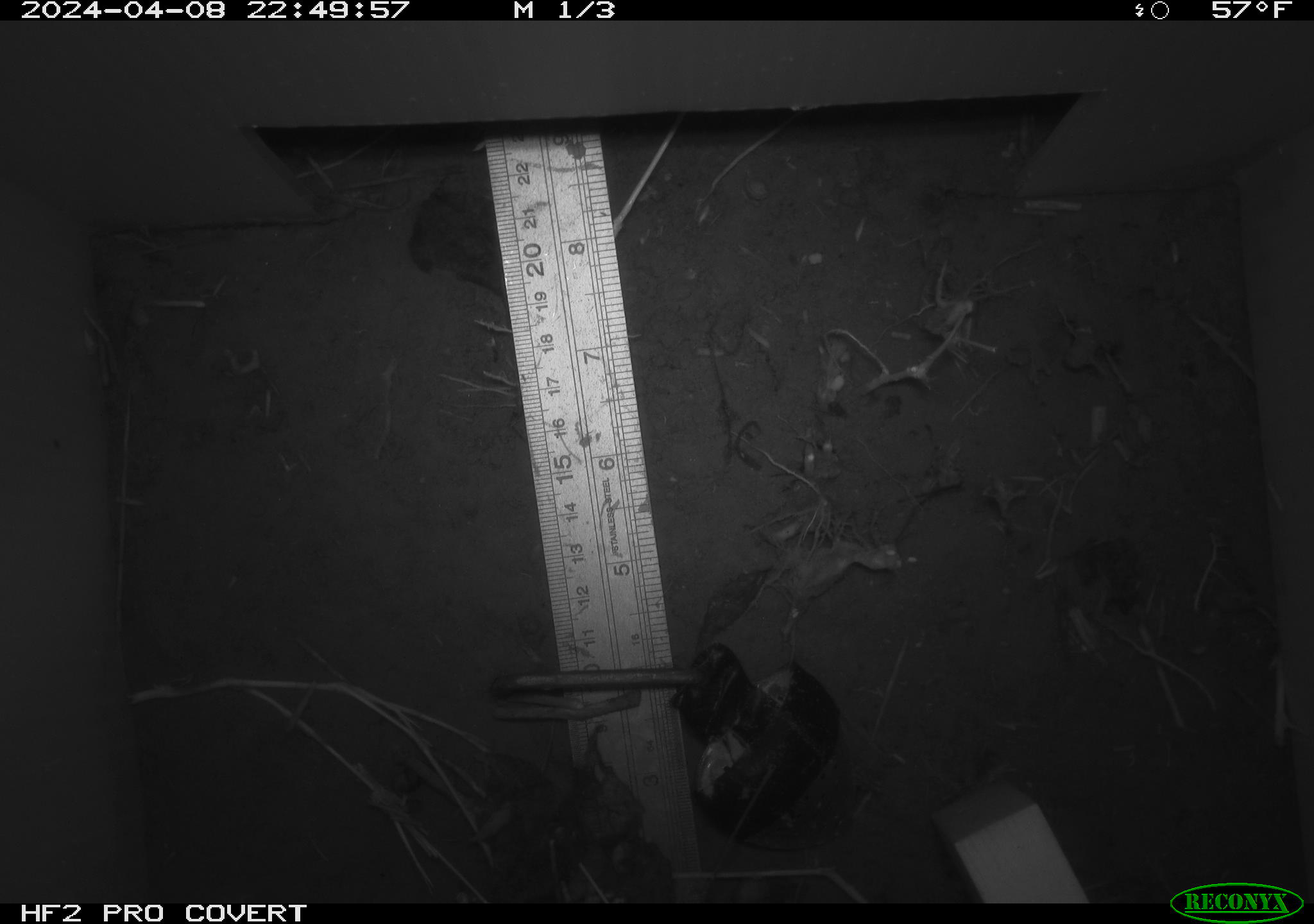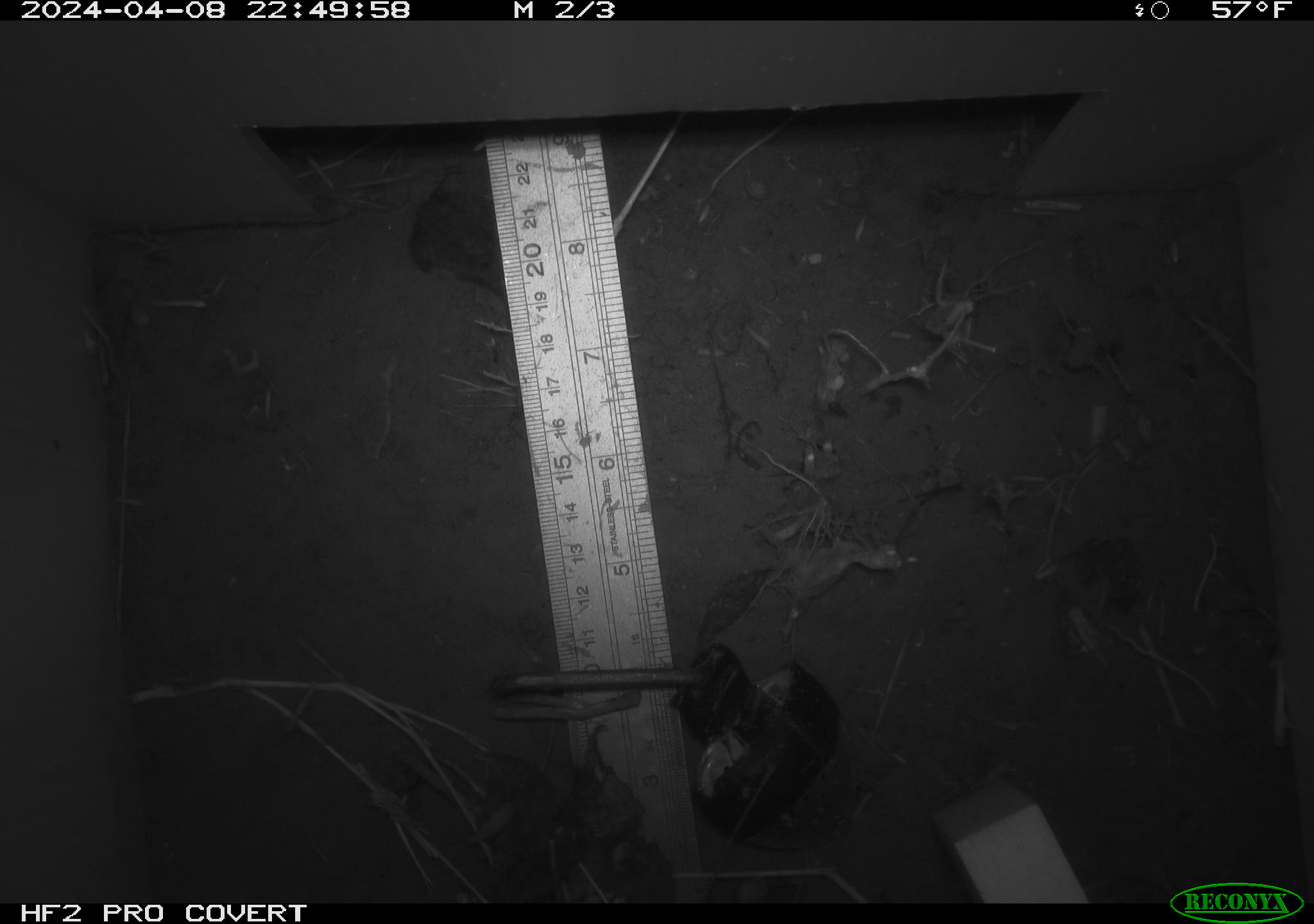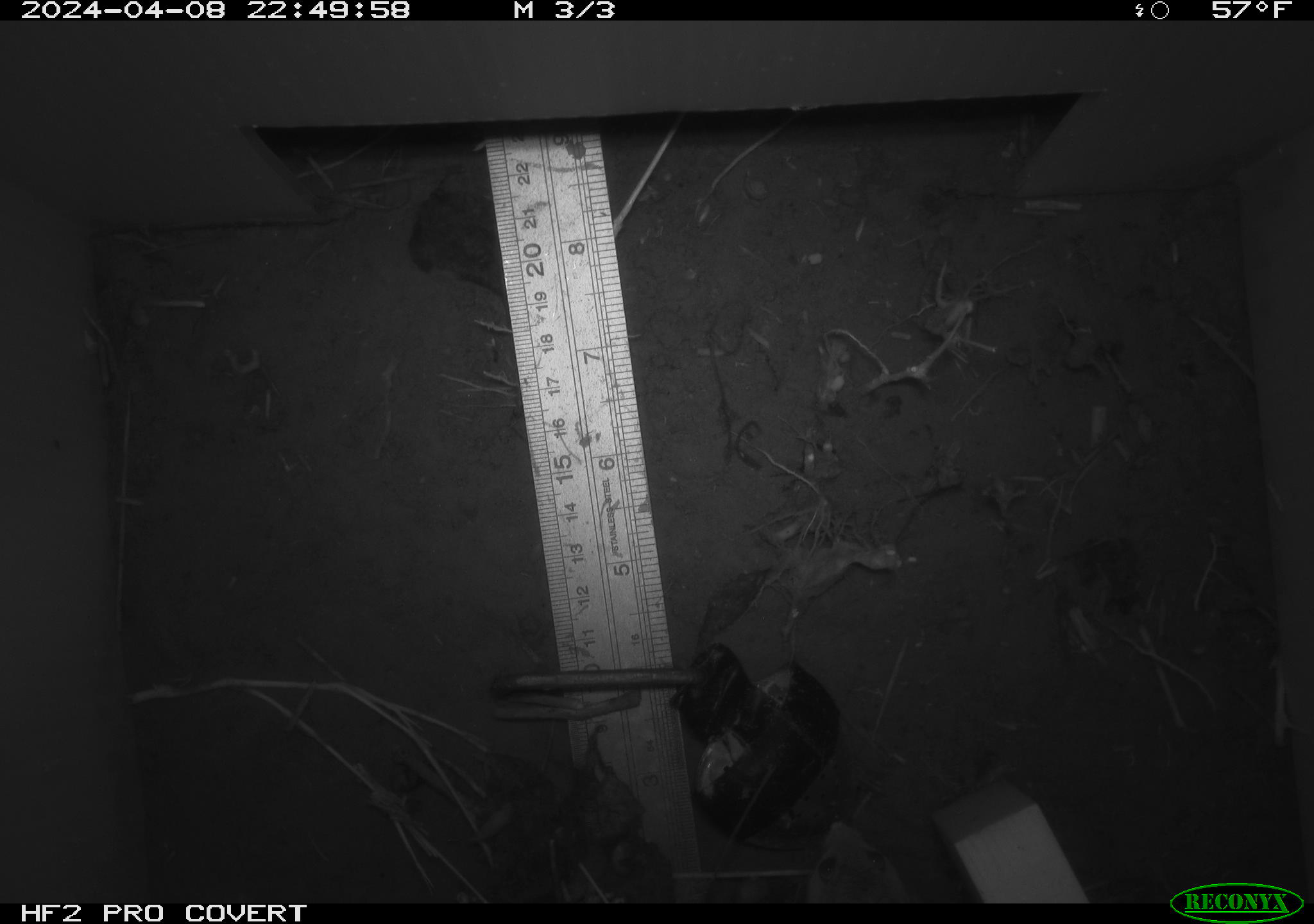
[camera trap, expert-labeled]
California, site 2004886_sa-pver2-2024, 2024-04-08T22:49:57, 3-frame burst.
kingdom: Animalia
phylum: Chordata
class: Mammalia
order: Rodentia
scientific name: Rodentia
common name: mouse species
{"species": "mouse species (Rodentia)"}